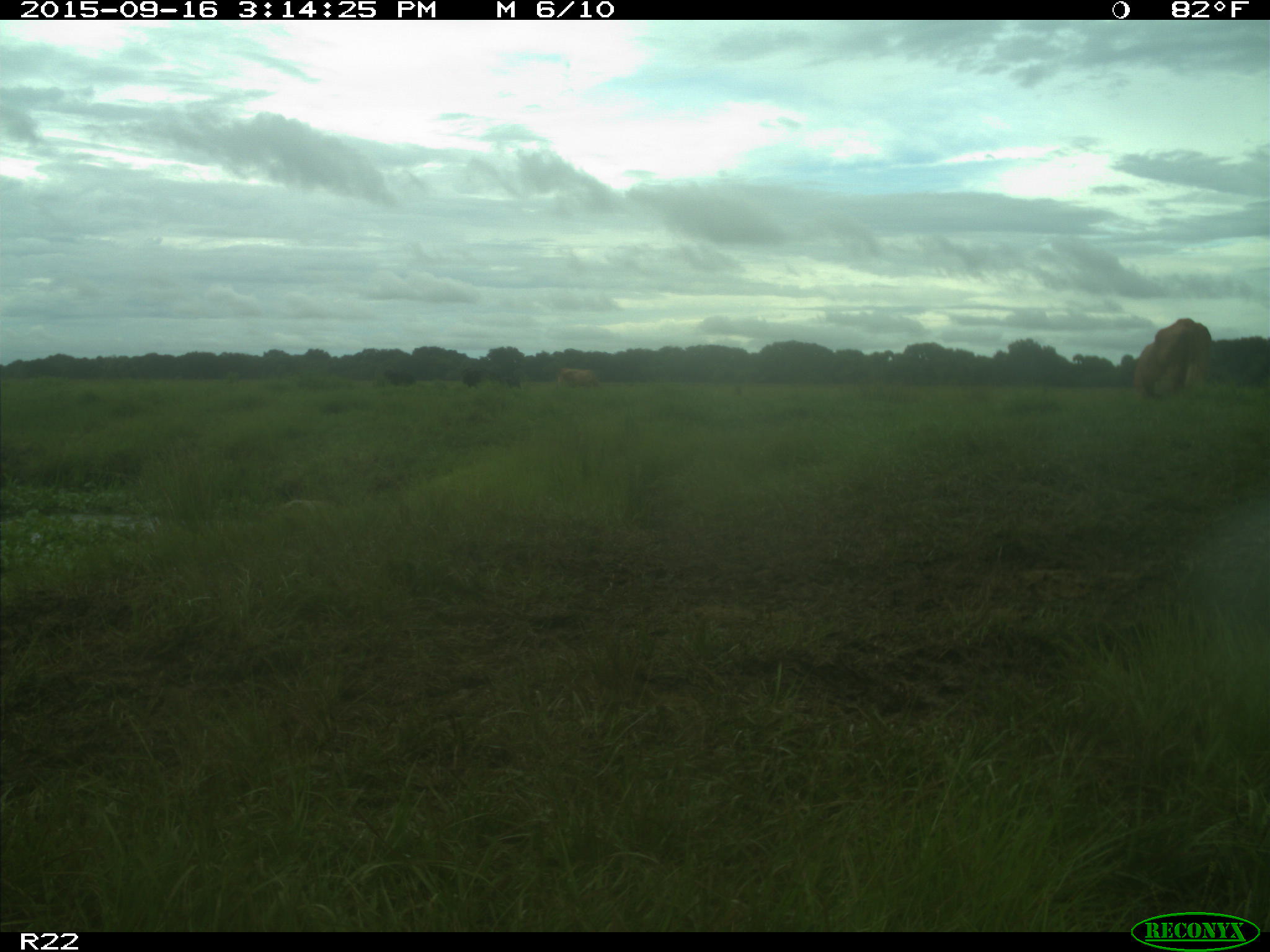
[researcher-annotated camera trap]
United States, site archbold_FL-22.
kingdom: Animalia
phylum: Chordata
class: Mammalia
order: Artiodactyla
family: Bovidae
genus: Bos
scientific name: Bos taurus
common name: domestic cow